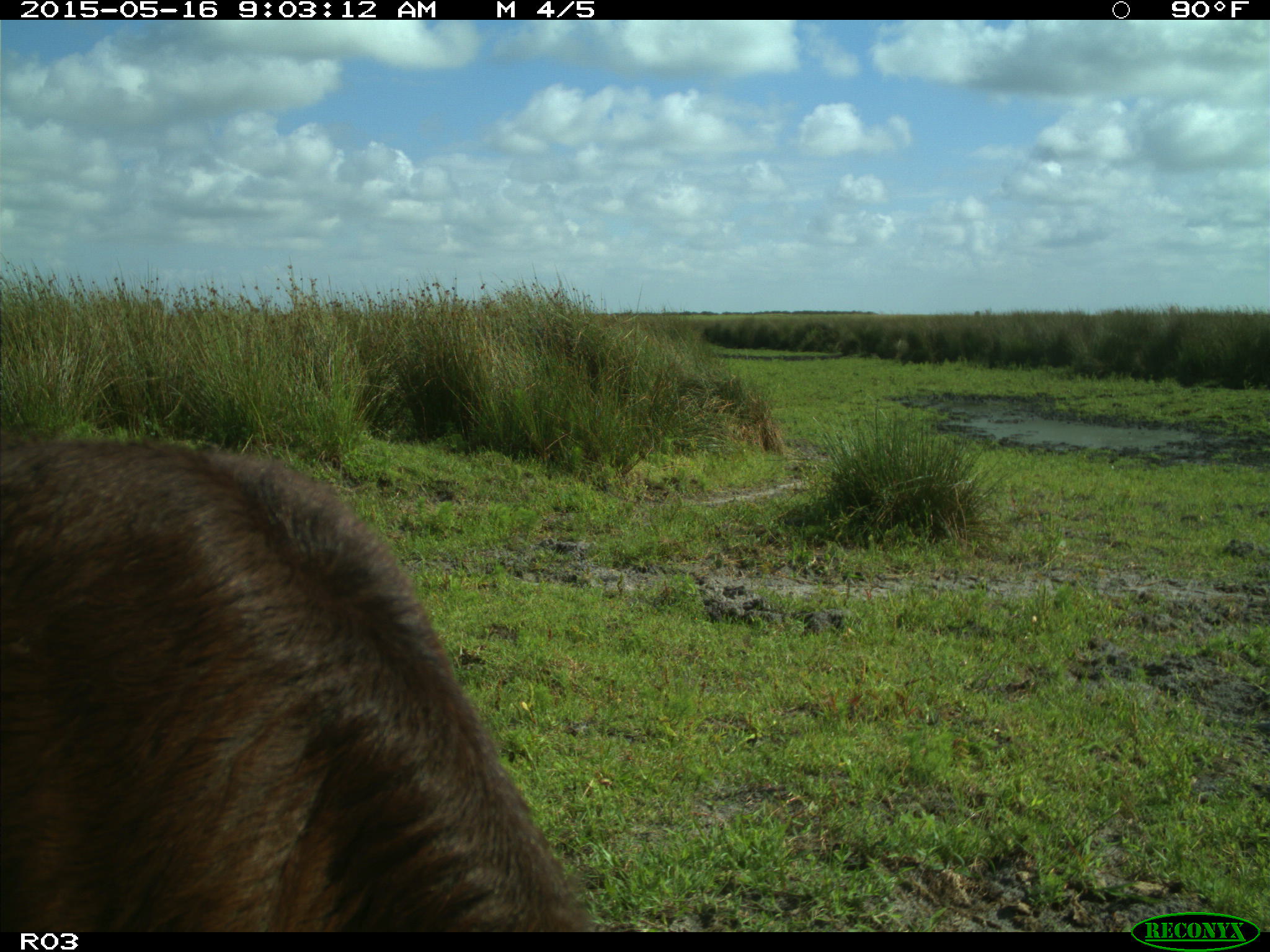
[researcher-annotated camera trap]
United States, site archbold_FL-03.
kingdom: Animalia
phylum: Chordata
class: Mammalia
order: Artiodactyla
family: Bovidae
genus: Bos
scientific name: Bos taurus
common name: domestic cow